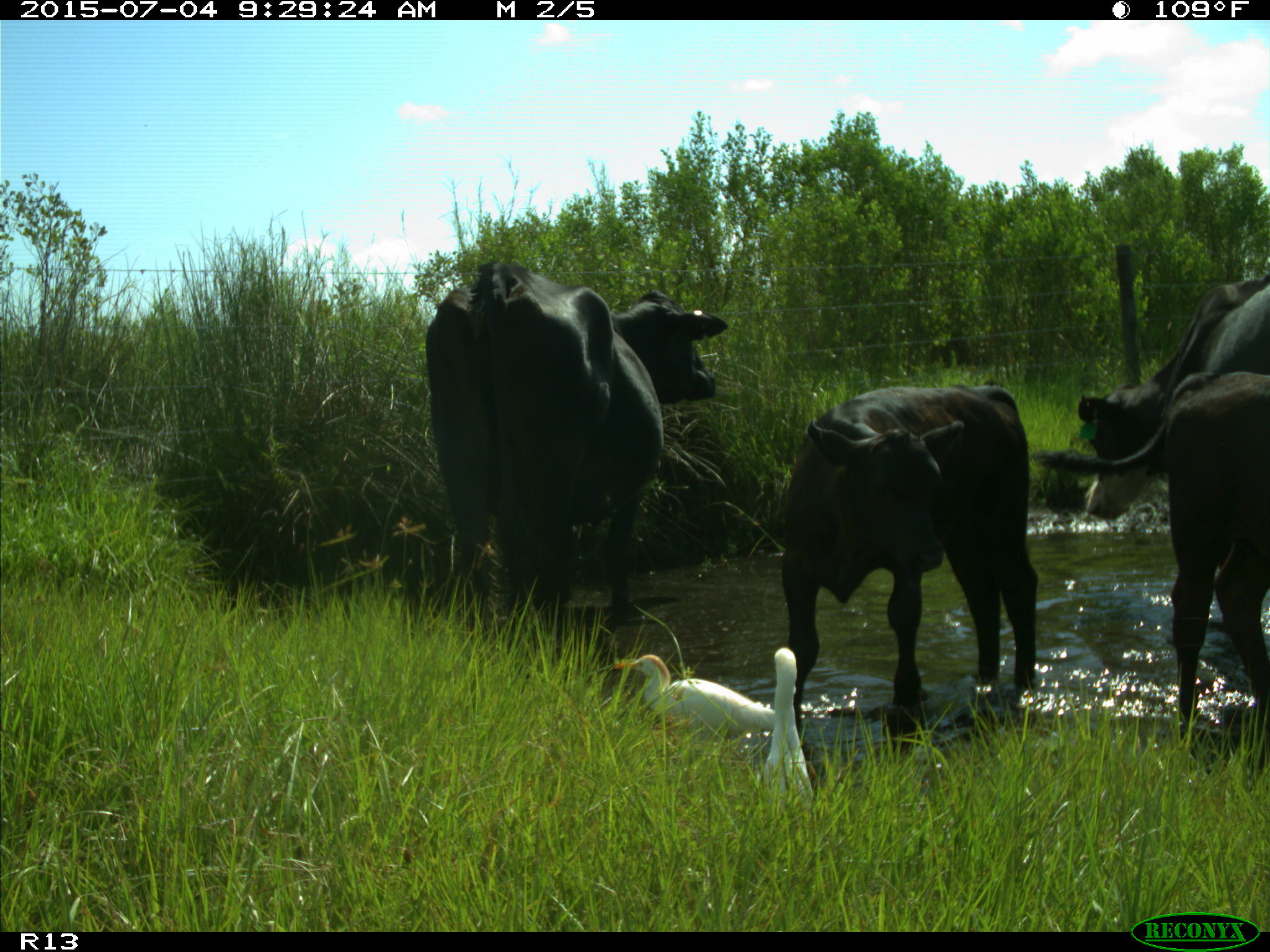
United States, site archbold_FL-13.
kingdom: Animalia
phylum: Chordata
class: Mammalia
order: Artiodactyla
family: Bovidae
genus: Bos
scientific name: Bos taurus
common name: domestic cow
Bos taurus (domestic cow).